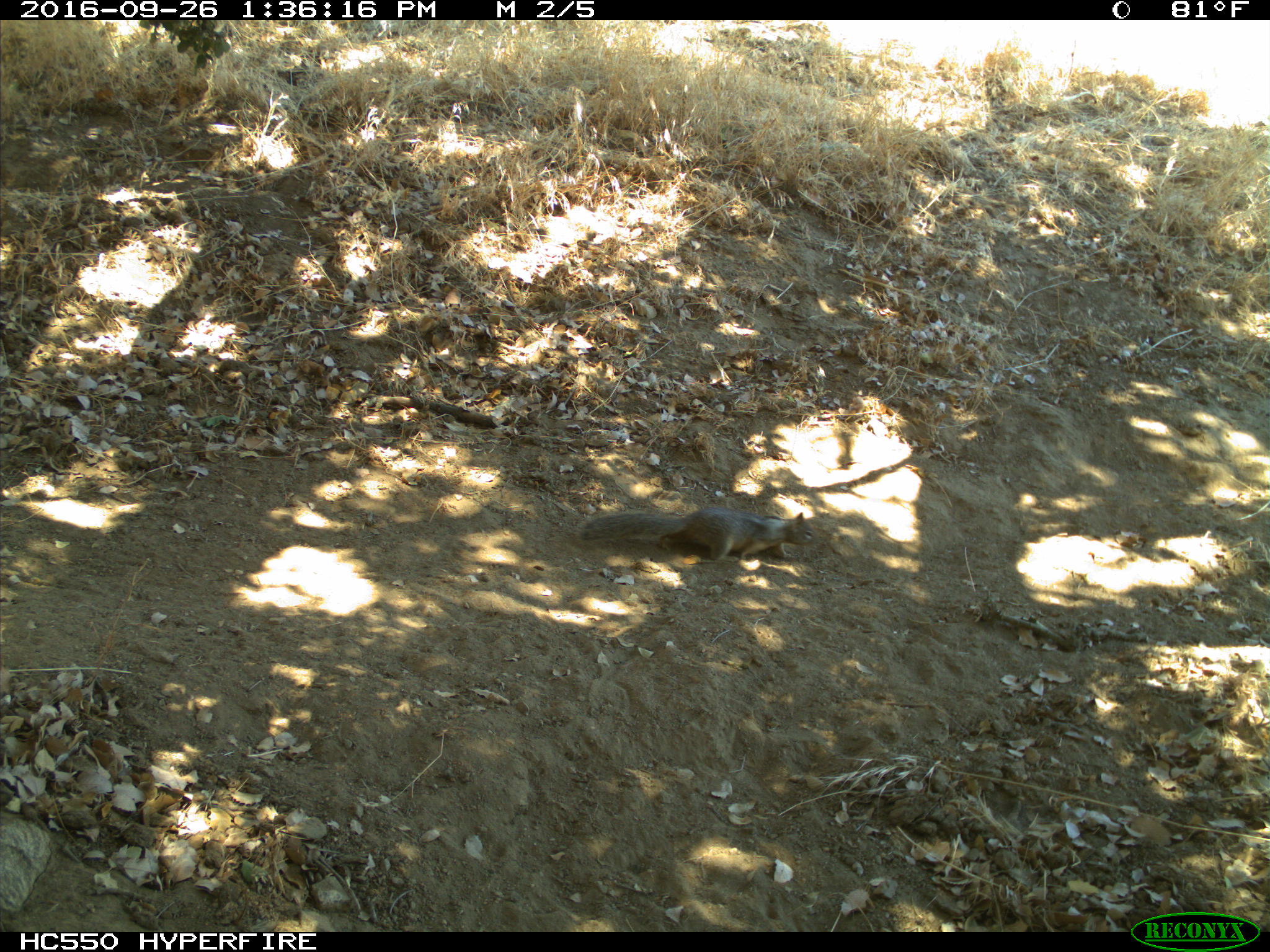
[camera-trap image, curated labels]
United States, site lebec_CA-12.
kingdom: Animalia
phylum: Chordata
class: Mammalia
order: Rodentia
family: Sciuridae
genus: Otospermophilus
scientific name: Otospermophilus beecheyi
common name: california ground squirrel